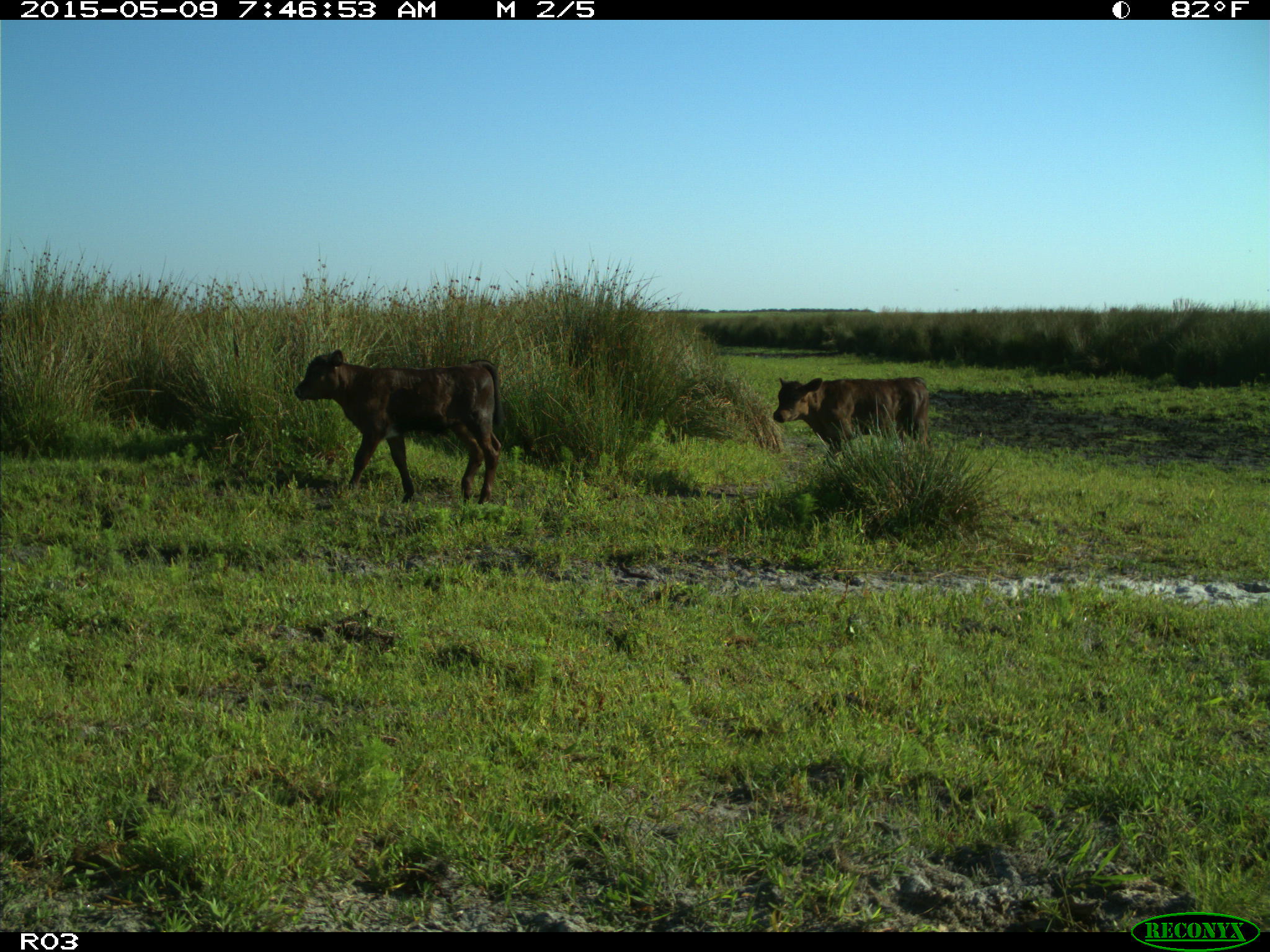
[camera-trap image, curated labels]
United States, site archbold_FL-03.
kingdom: Animalia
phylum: Chordata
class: Mammalia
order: Artiodactyla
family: Bovidae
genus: Bos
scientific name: Bos taurus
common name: domestic cow